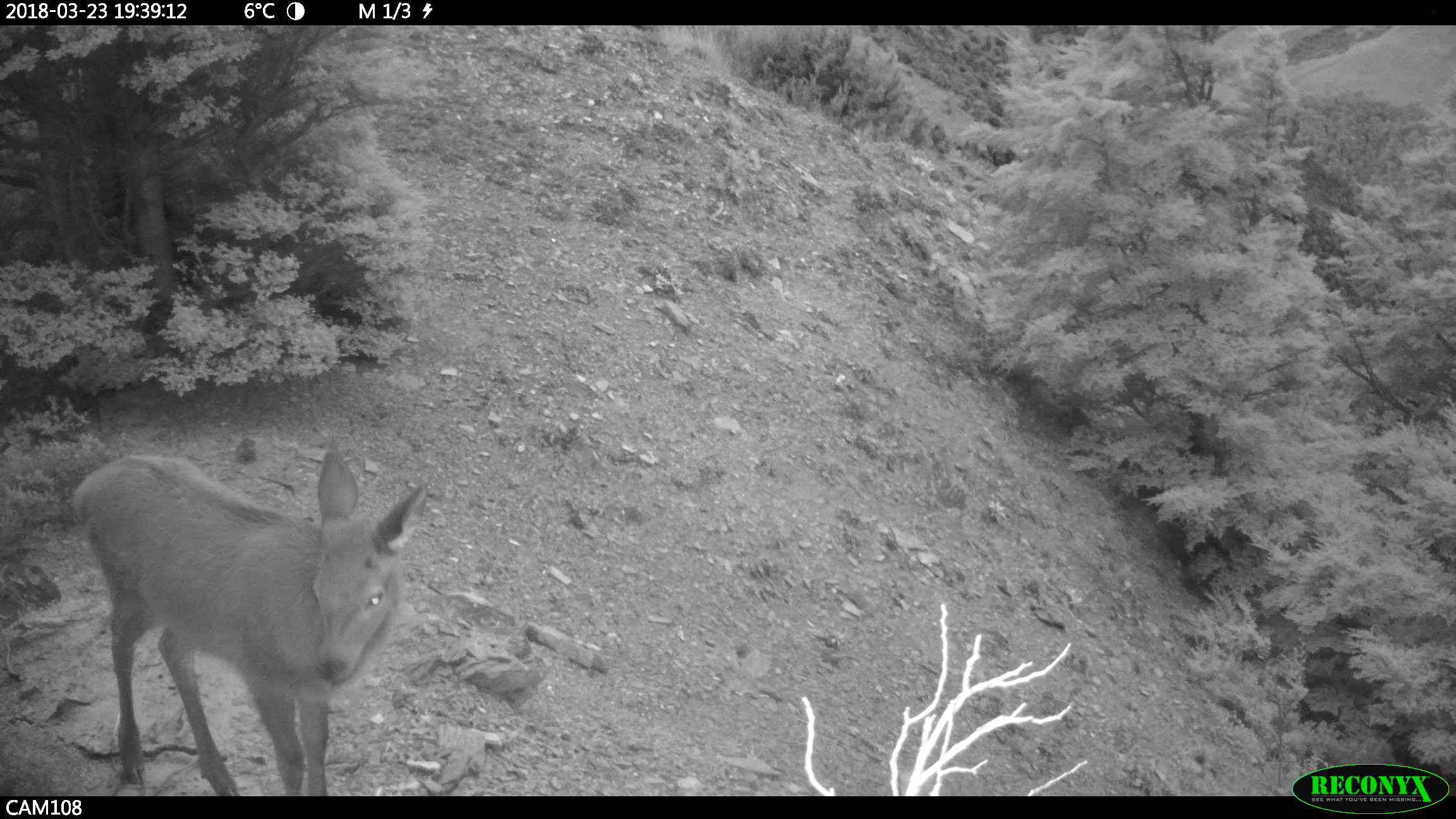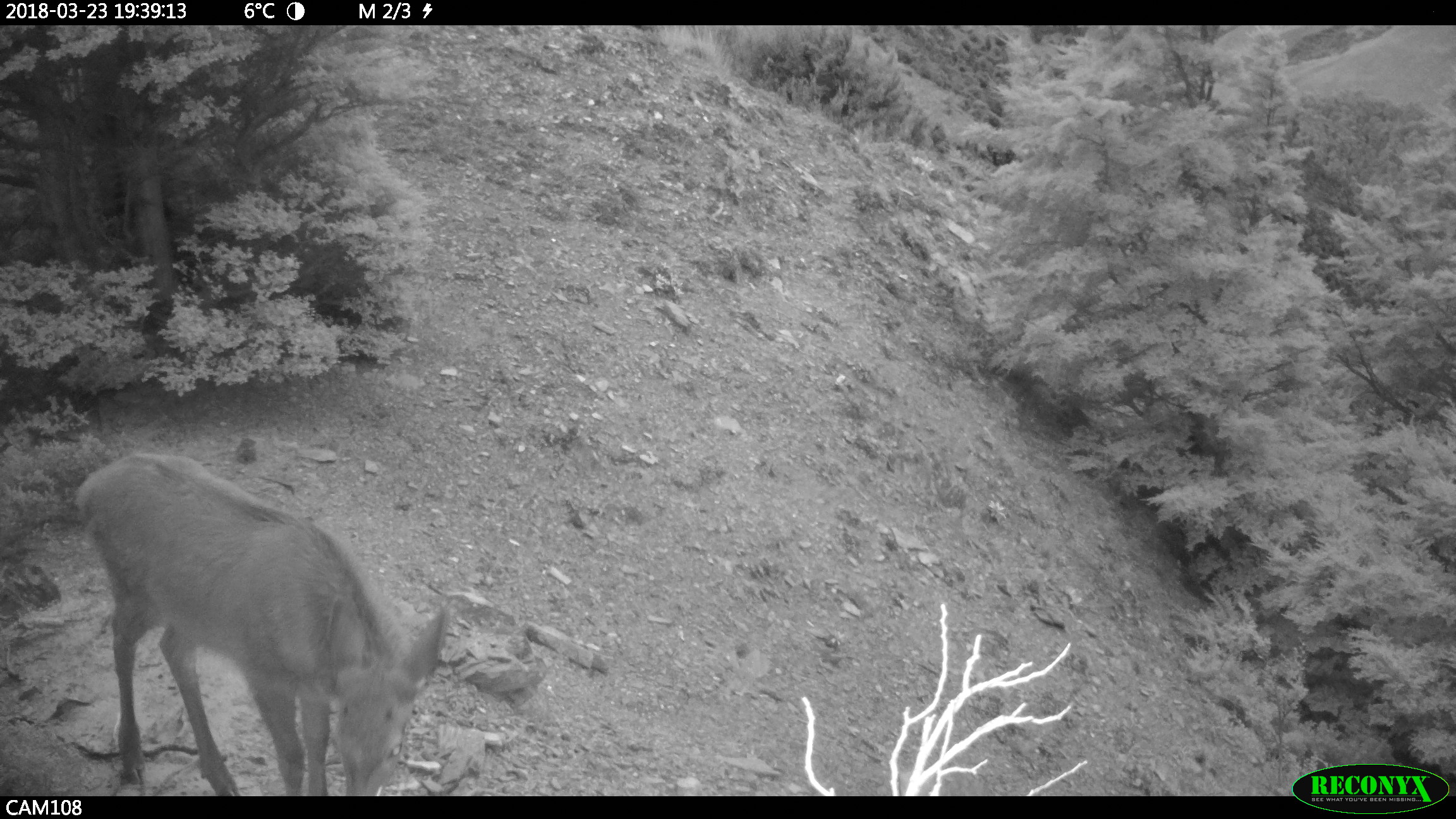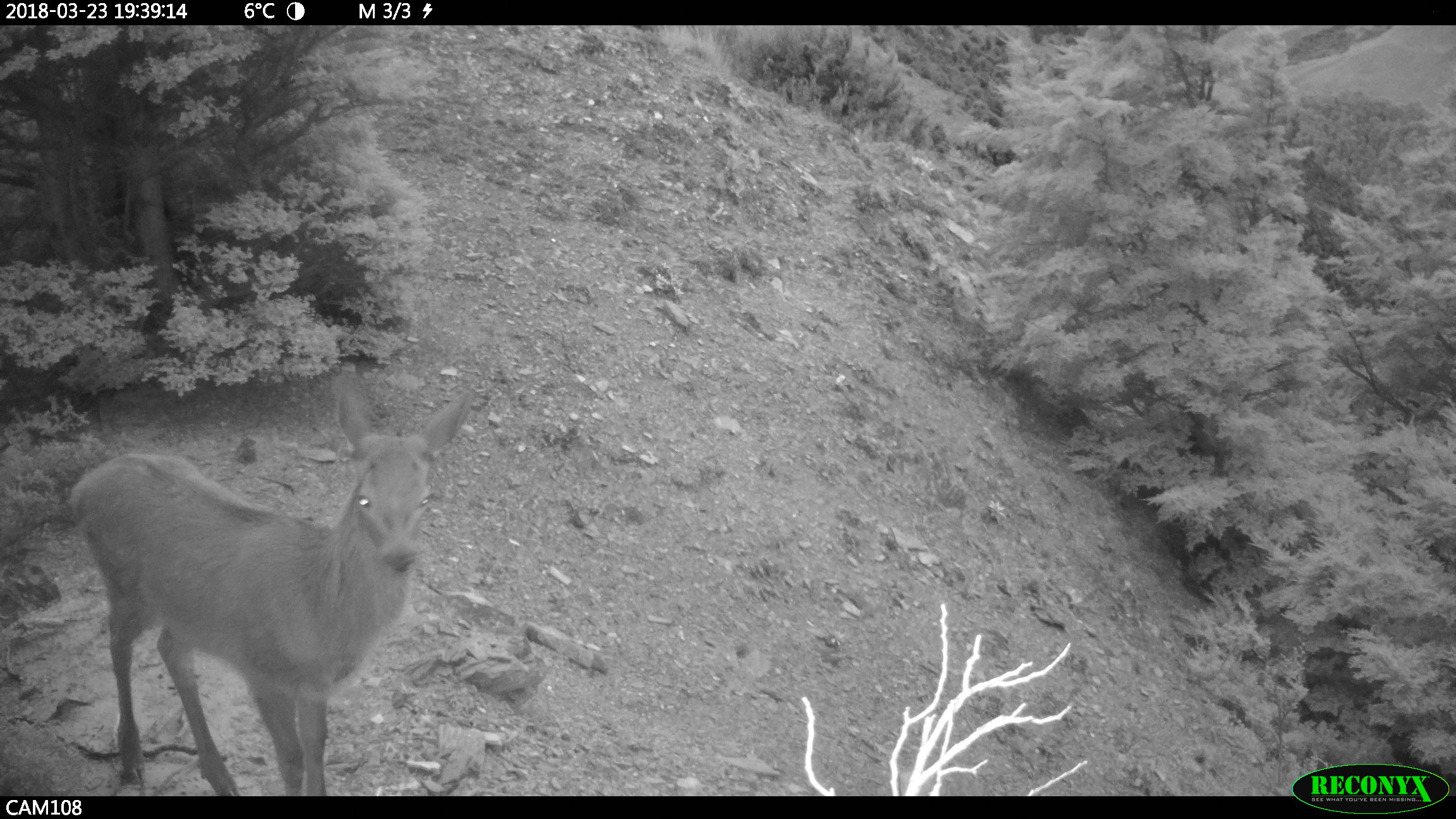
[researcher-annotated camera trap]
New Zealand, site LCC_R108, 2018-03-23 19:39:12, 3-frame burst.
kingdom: Animalia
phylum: Chordata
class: Mammalia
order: Artiodactyla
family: Cervidae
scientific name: Cervidae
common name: deer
Deer (Cervidae).